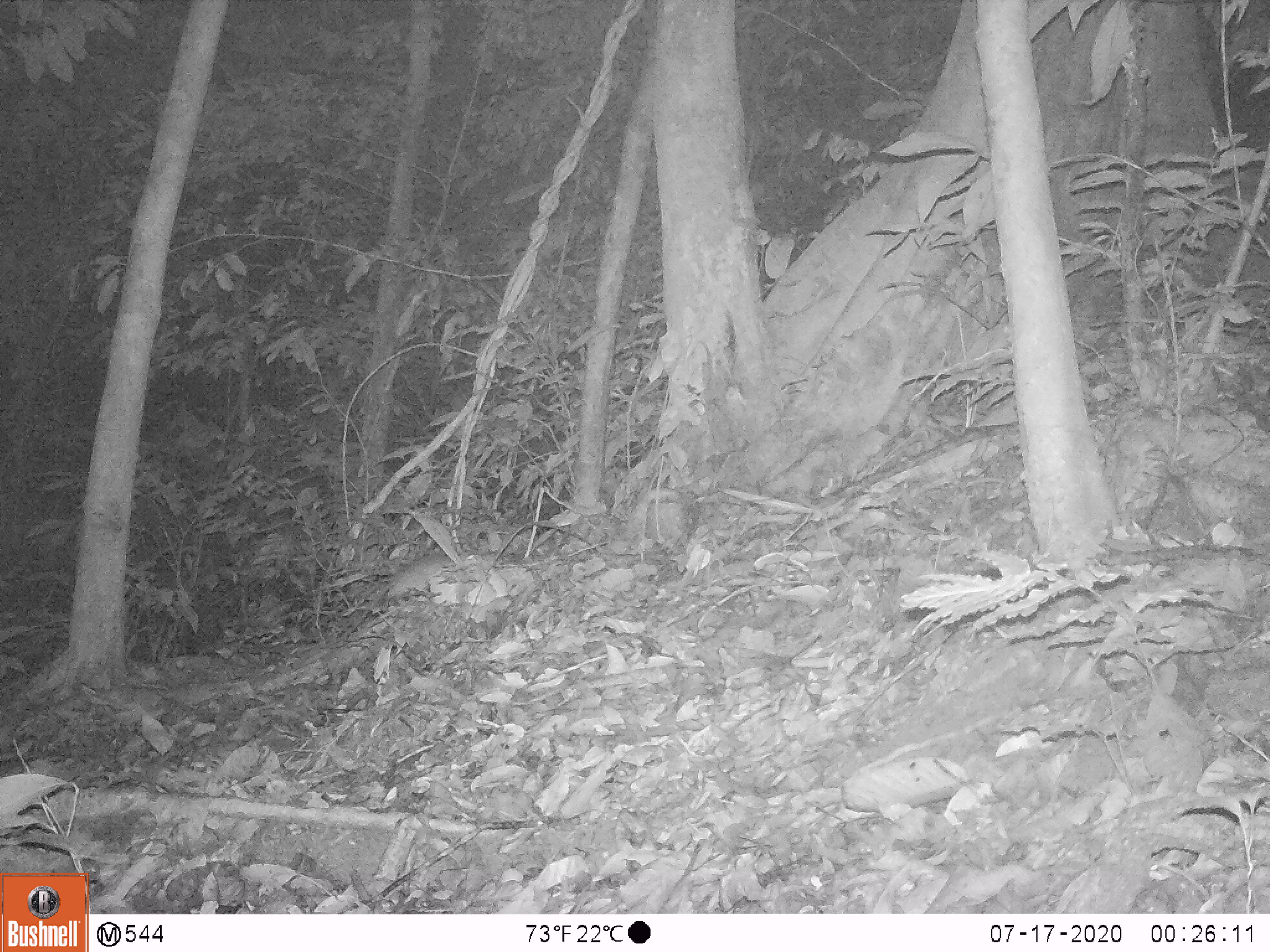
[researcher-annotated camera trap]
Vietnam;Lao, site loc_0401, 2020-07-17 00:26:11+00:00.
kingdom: Animalia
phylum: Chordata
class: Mammalia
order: Rodentia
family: Muridae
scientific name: Muridae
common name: old-world mice and rats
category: unidentified murid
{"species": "unidentified murid (old-world mice and rats) (Muridae)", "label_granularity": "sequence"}